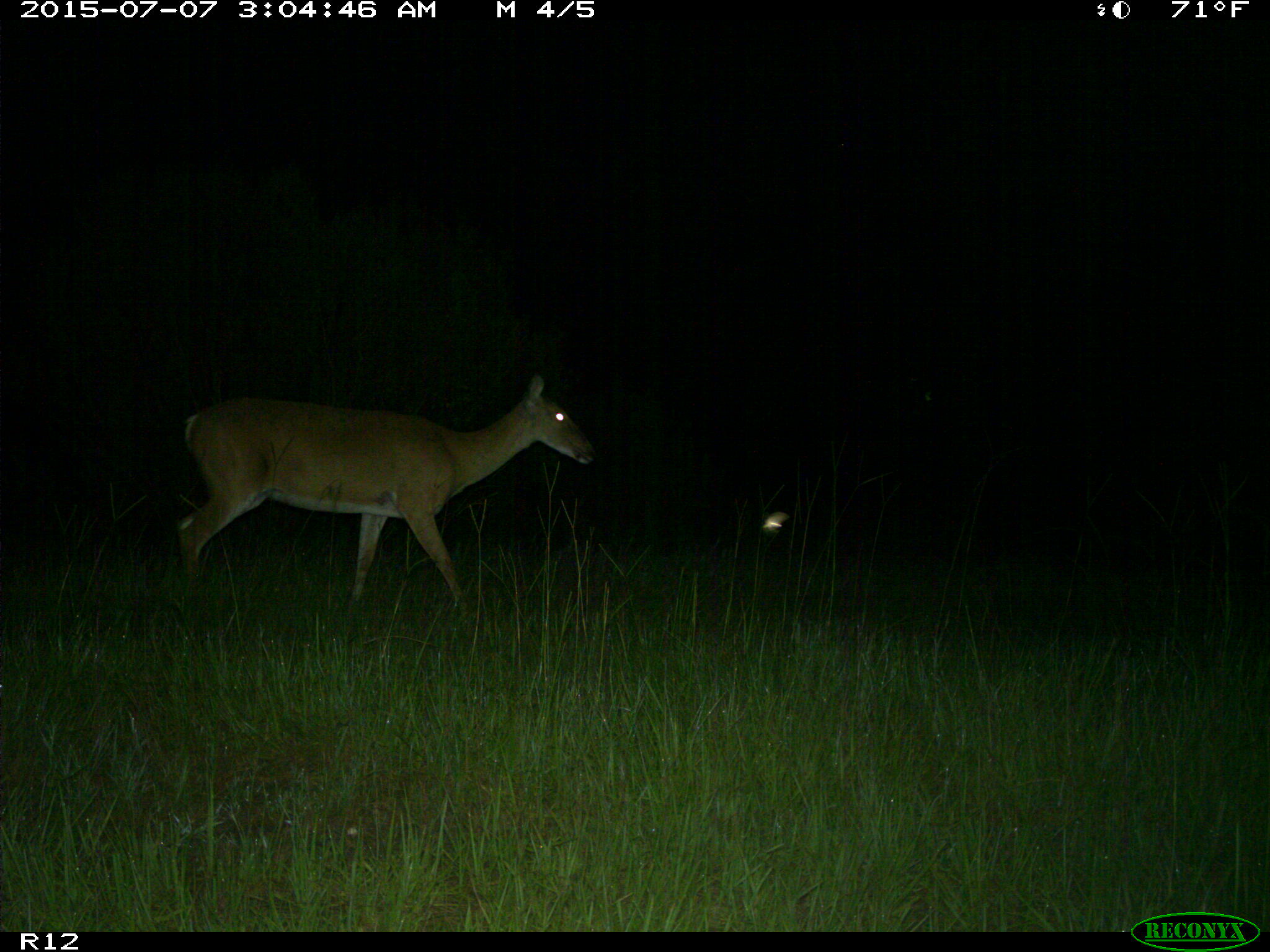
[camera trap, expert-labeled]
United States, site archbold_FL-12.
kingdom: Animalia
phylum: Chordata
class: Mammalia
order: Artiodactyla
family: Cervidae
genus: Odocoileus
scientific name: Odocoileus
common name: deer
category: unidentified deer